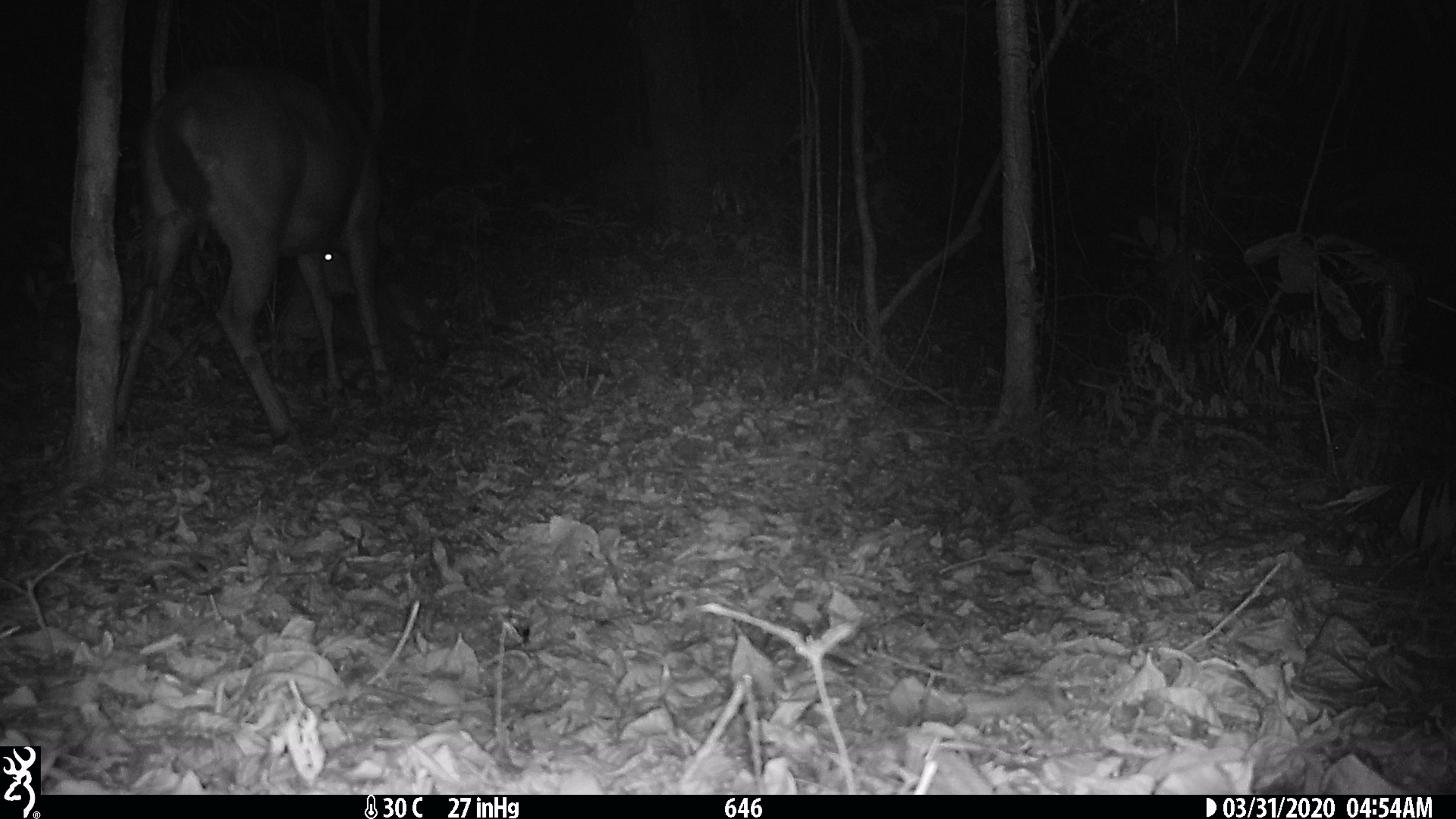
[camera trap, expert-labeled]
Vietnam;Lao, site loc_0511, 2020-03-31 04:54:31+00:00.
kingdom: Animalia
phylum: Chordata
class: Mammalia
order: Artiodactyla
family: Cervidae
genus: Rusa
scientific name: Rusa unicolor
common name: sambar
Sambar (Rusa unicolor). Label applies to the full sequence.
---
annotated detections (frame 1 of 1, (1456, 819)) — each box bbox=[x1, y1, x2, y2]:
sambar: bbox=[113, 62, 397, 452]; bbox=[277, 252, 439, 362]